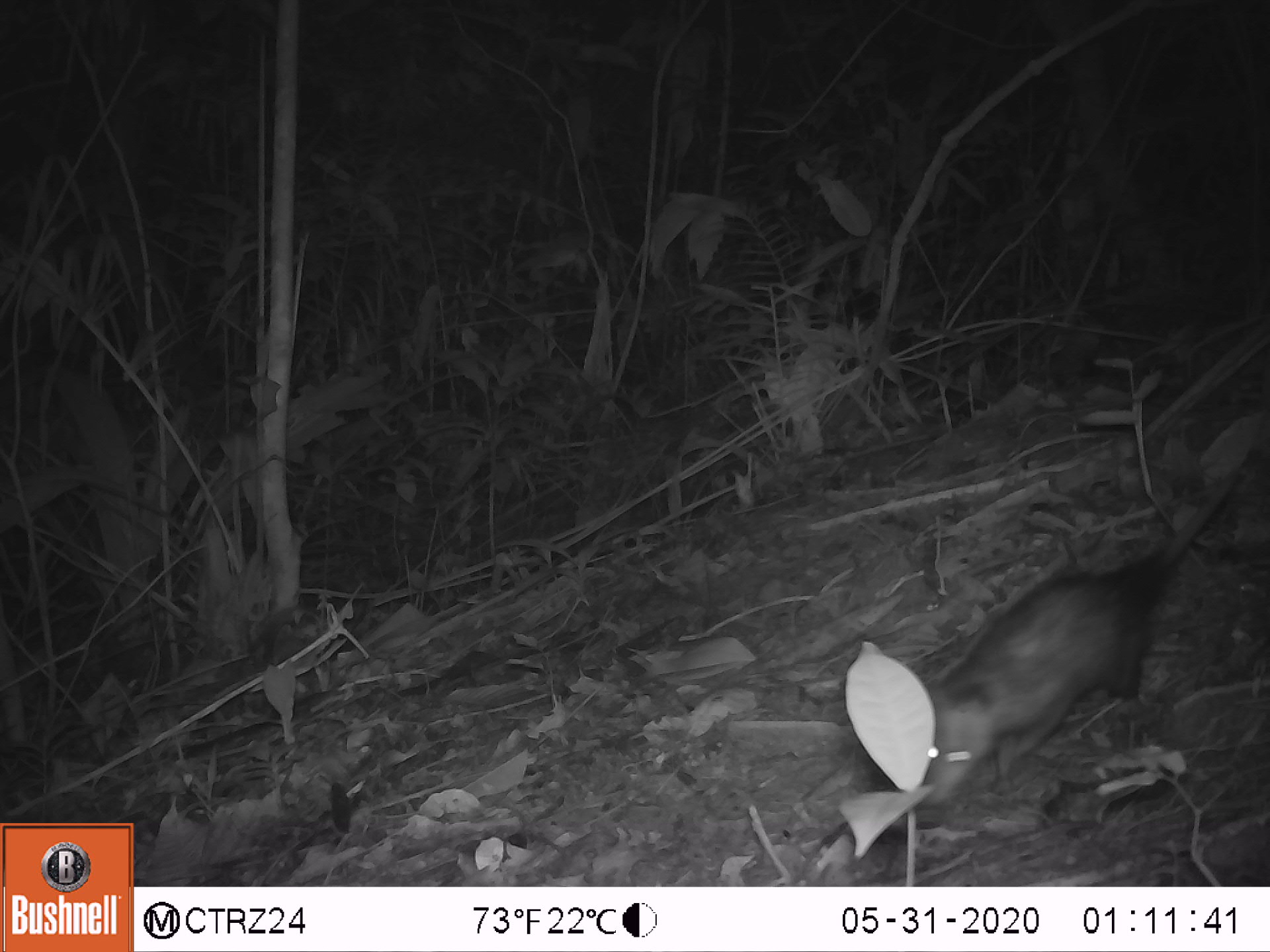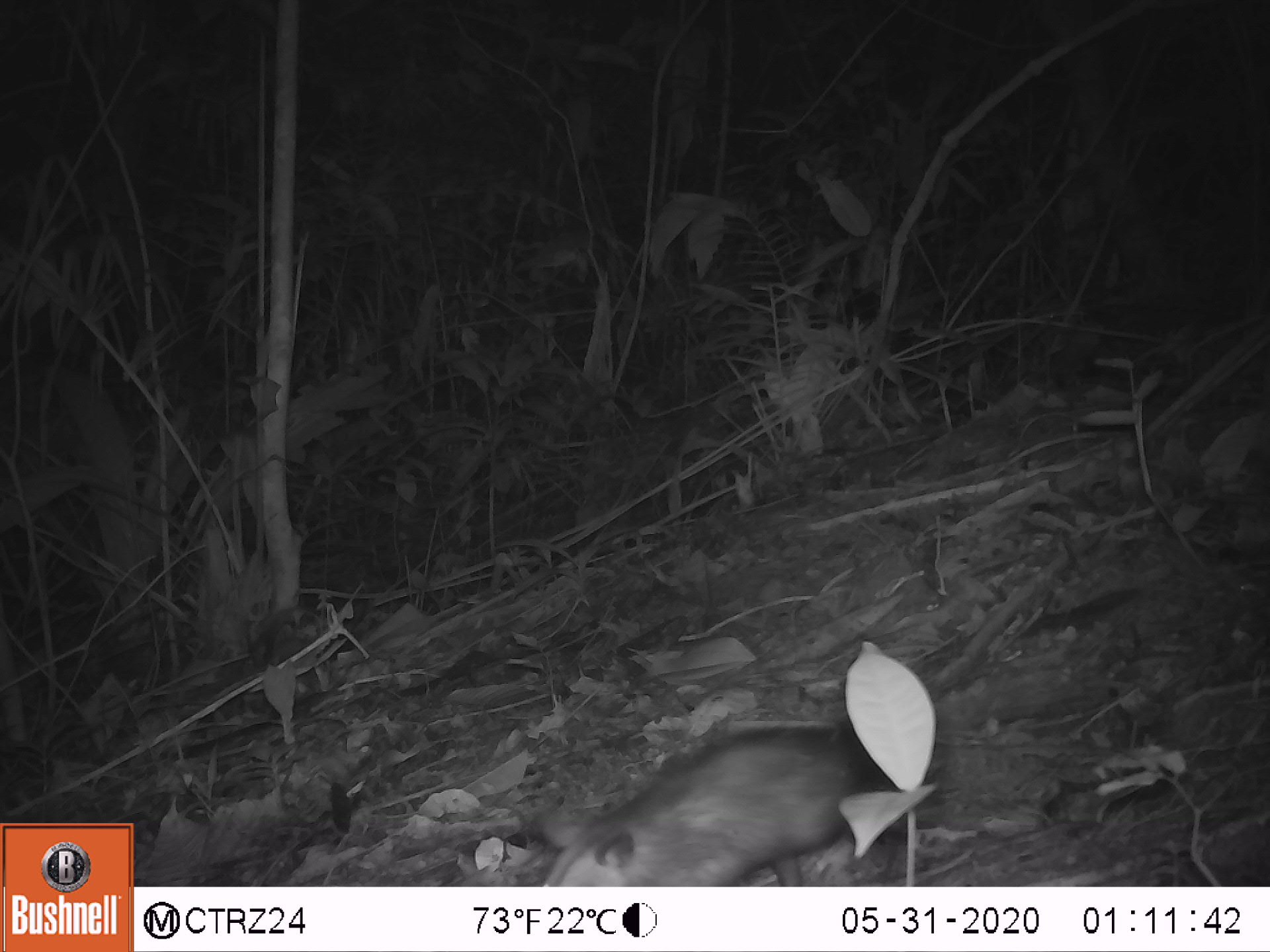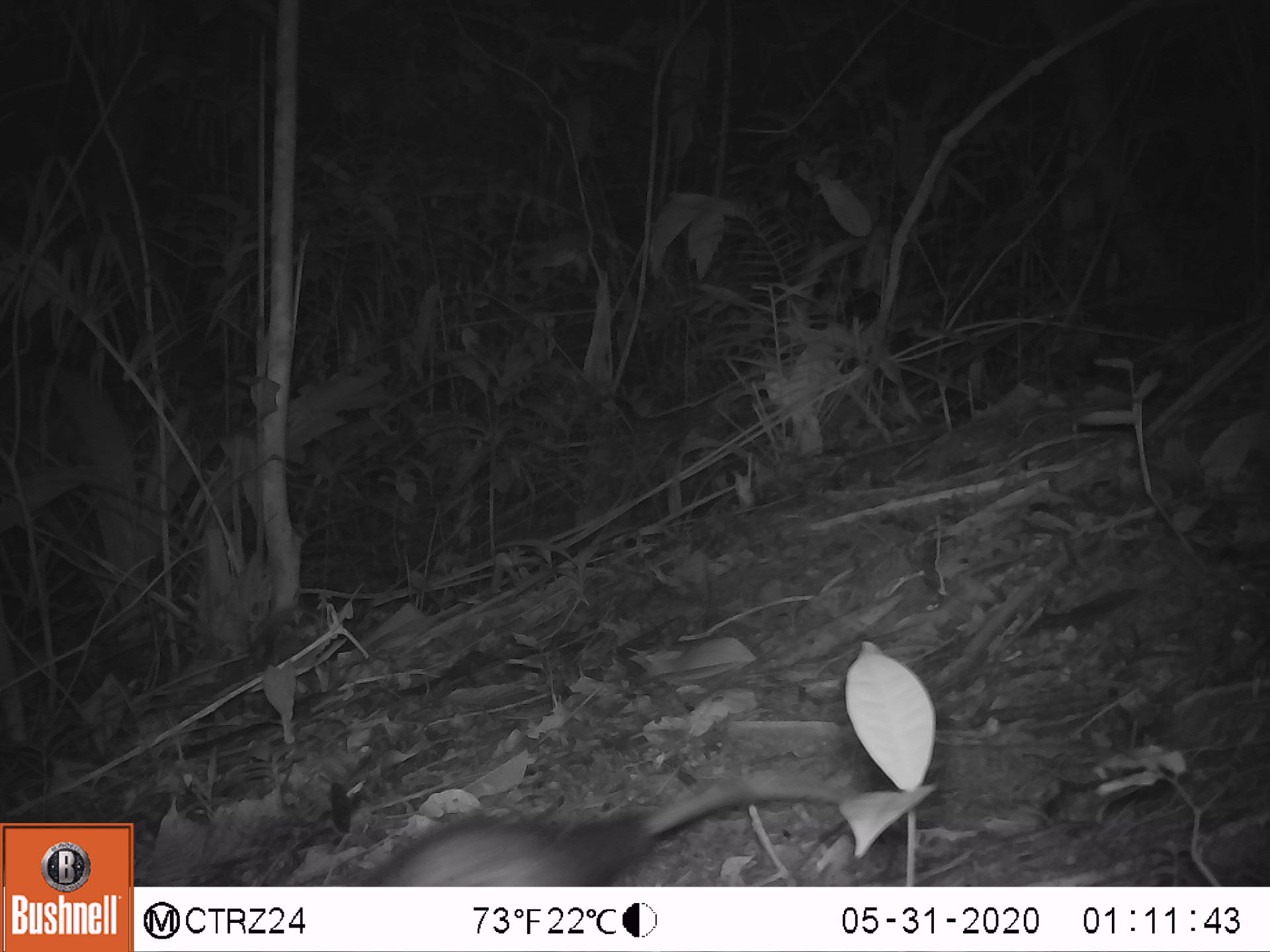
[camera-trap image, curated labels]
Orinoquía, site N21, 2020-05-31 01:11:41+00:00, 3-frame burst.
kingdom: Animalia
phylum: Chordata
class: Mammalia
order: Didelphimorphia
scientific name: Didelphimorphia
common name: possum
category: unknown possum